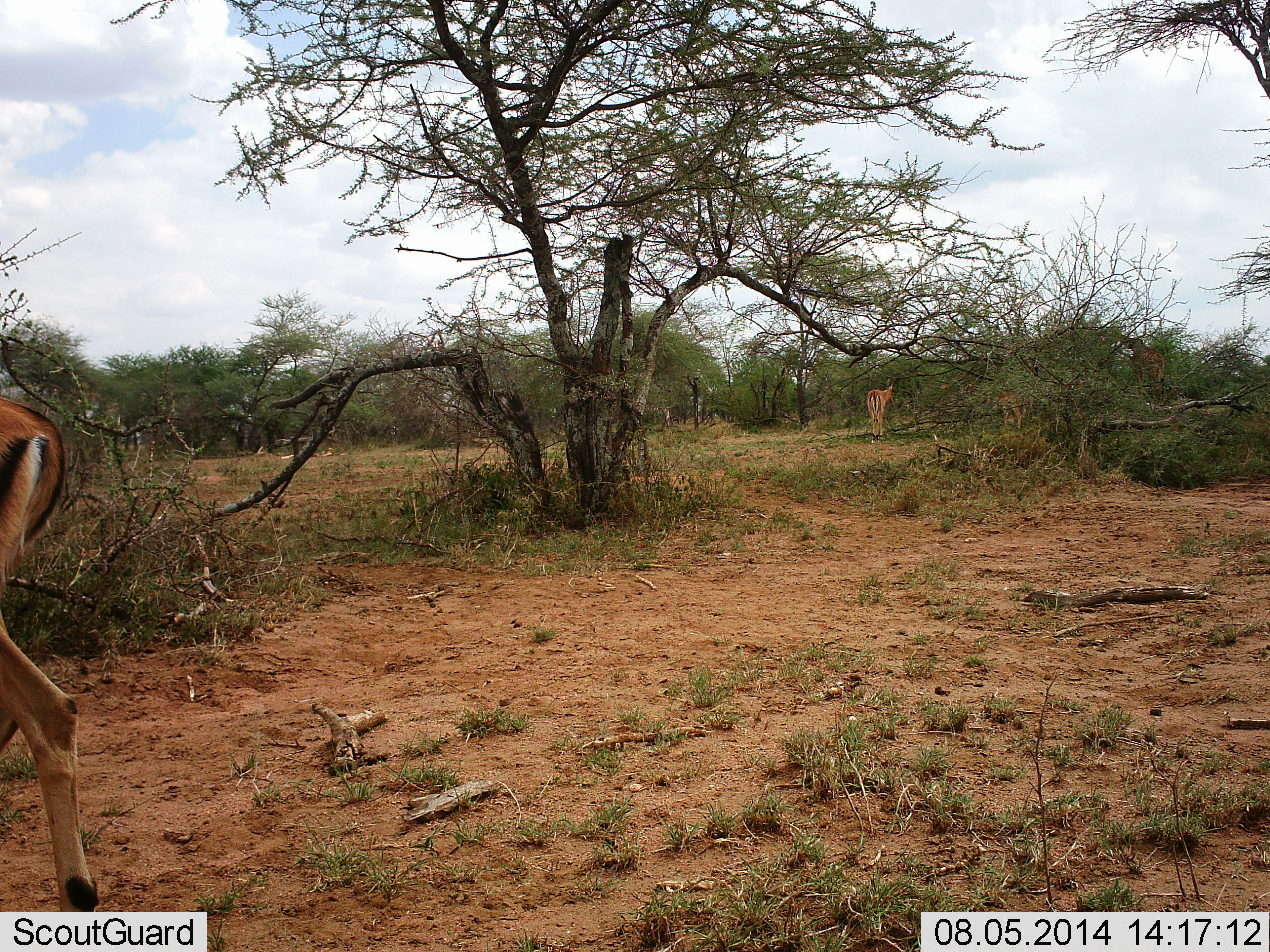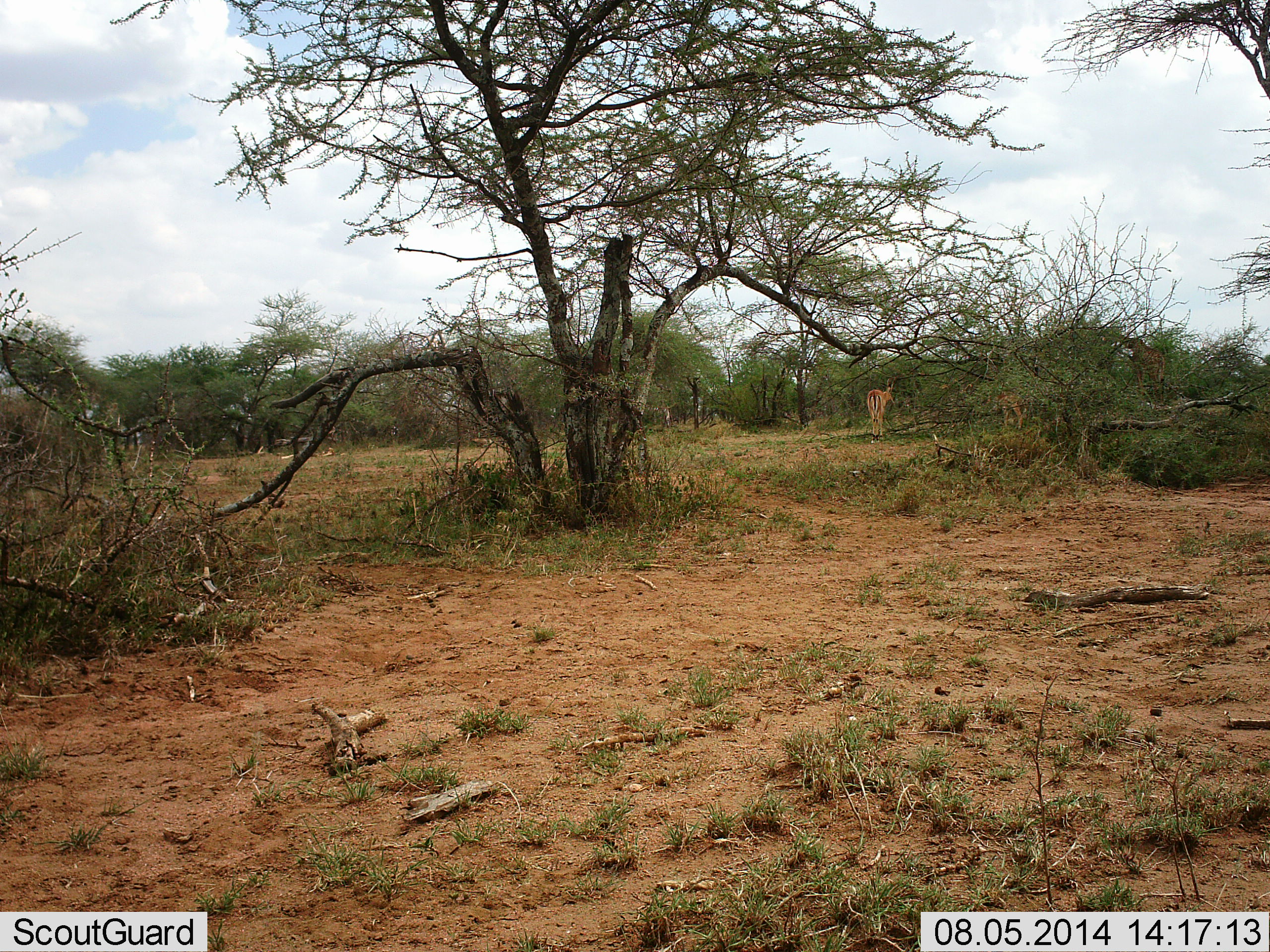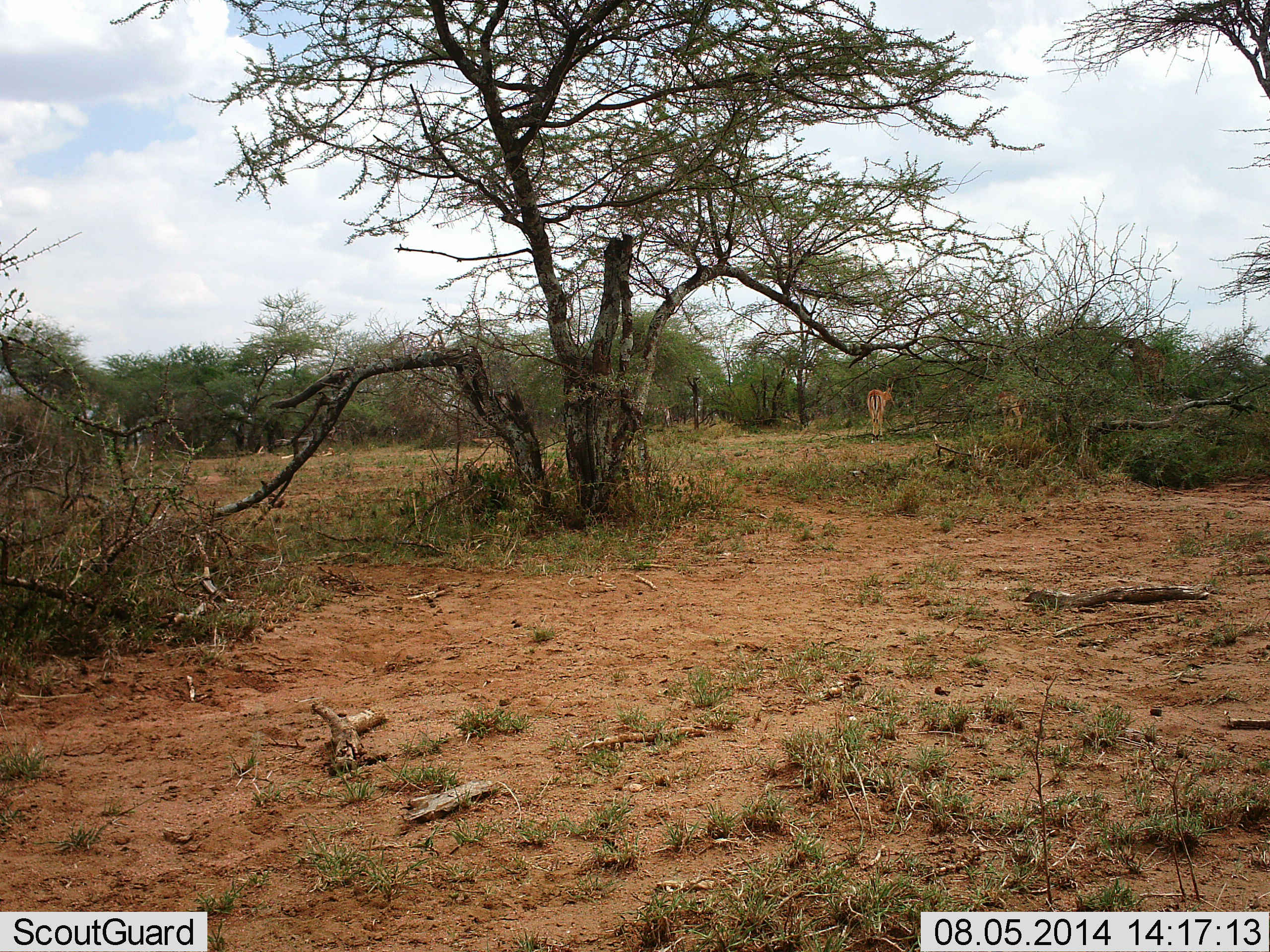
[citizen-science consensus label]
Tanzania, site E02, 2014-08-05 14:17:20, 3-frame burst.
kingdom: Animalia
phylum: Chordata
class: Mammalia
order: Artiodactyla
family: Bovidae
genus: Eudorcas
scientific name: Eudorcas thomsonii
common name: thomson's gazelle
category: gazellethomsons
Gazellethomsons (thomson's gazelle) (Eudorcas thomsonii), count 3. Behavior (volunteer vote fractions): standing 29%, resting 0%, moving 86%, interacting 0%. Young present (vote fraction): 0%. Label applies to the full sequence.